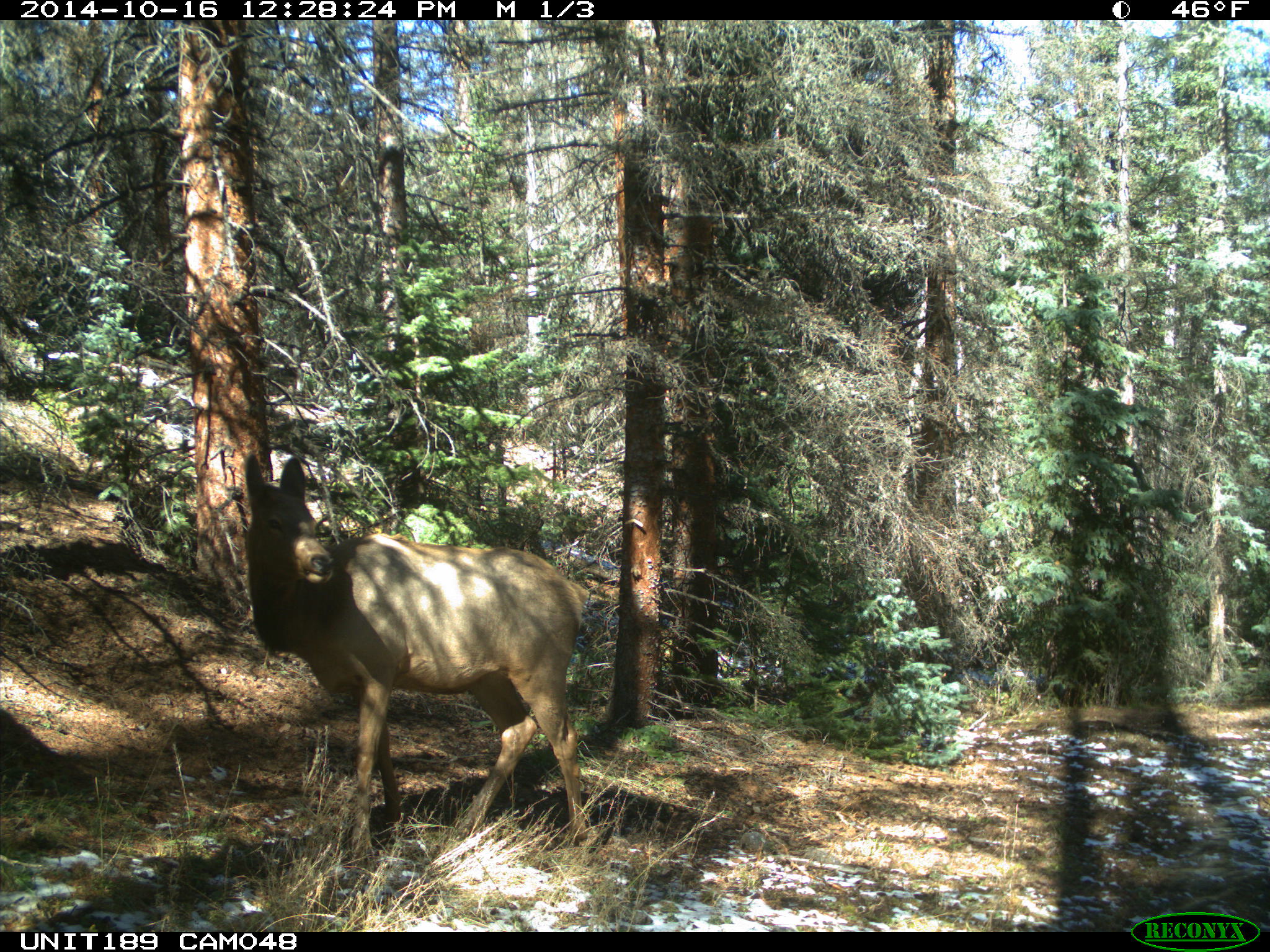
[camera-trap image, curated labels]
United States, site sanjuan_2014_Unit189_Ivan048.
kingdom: Animalia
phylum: Chordata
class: Mammalia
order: Artiodactyla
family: Cervidae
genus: Cervus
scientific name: Cervus elaphus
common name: red deer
Cervus elaphus (red deer).